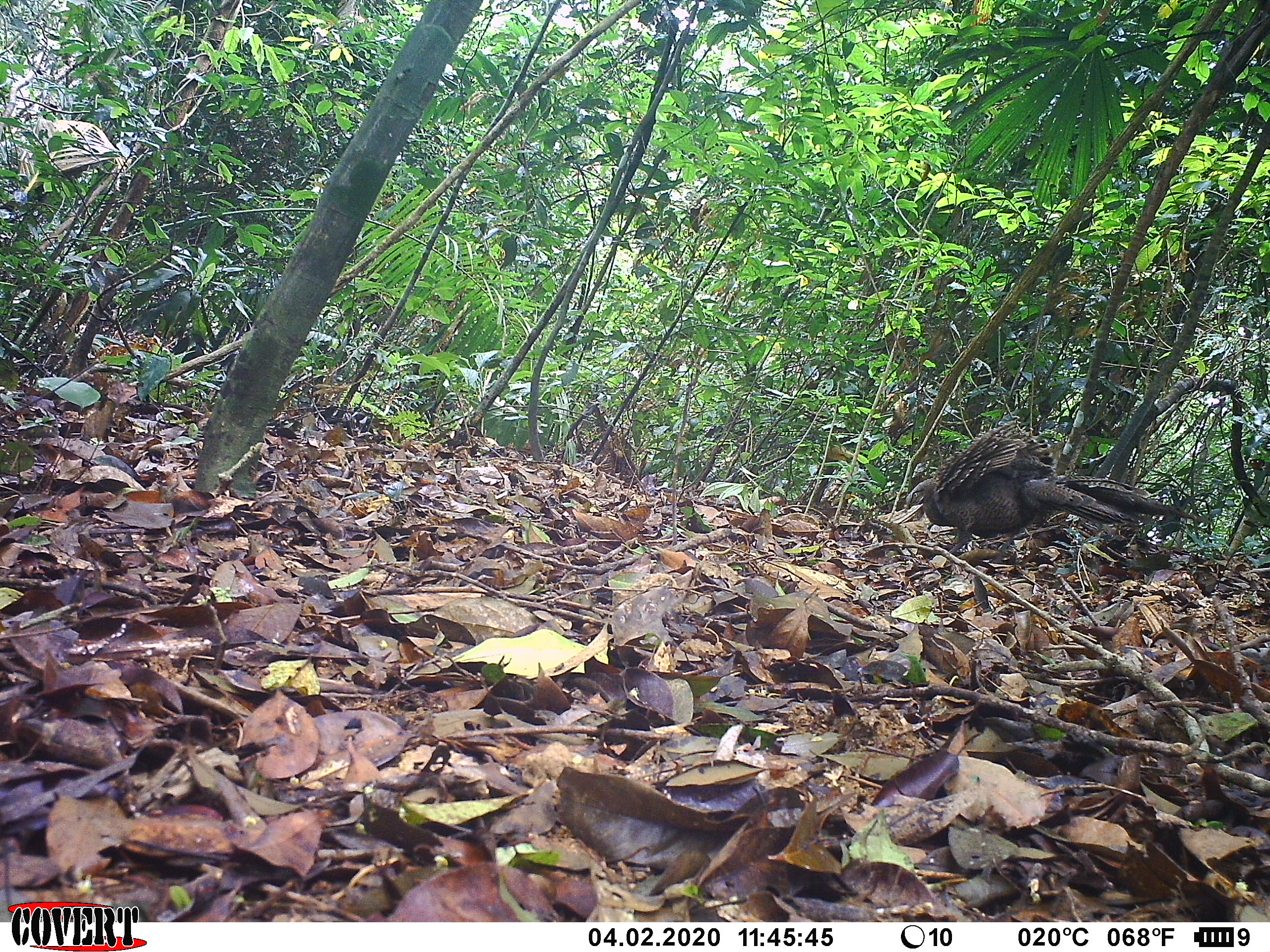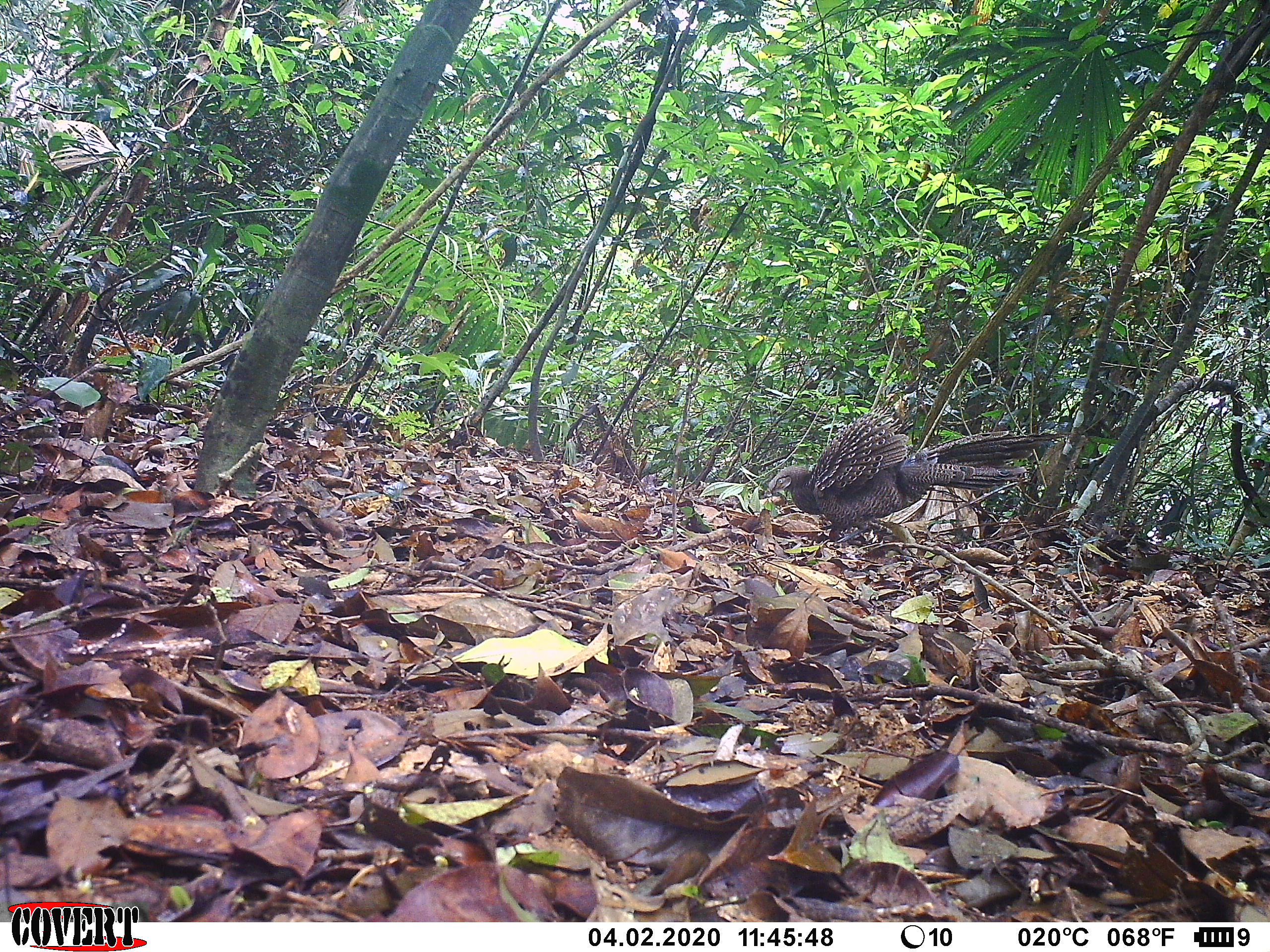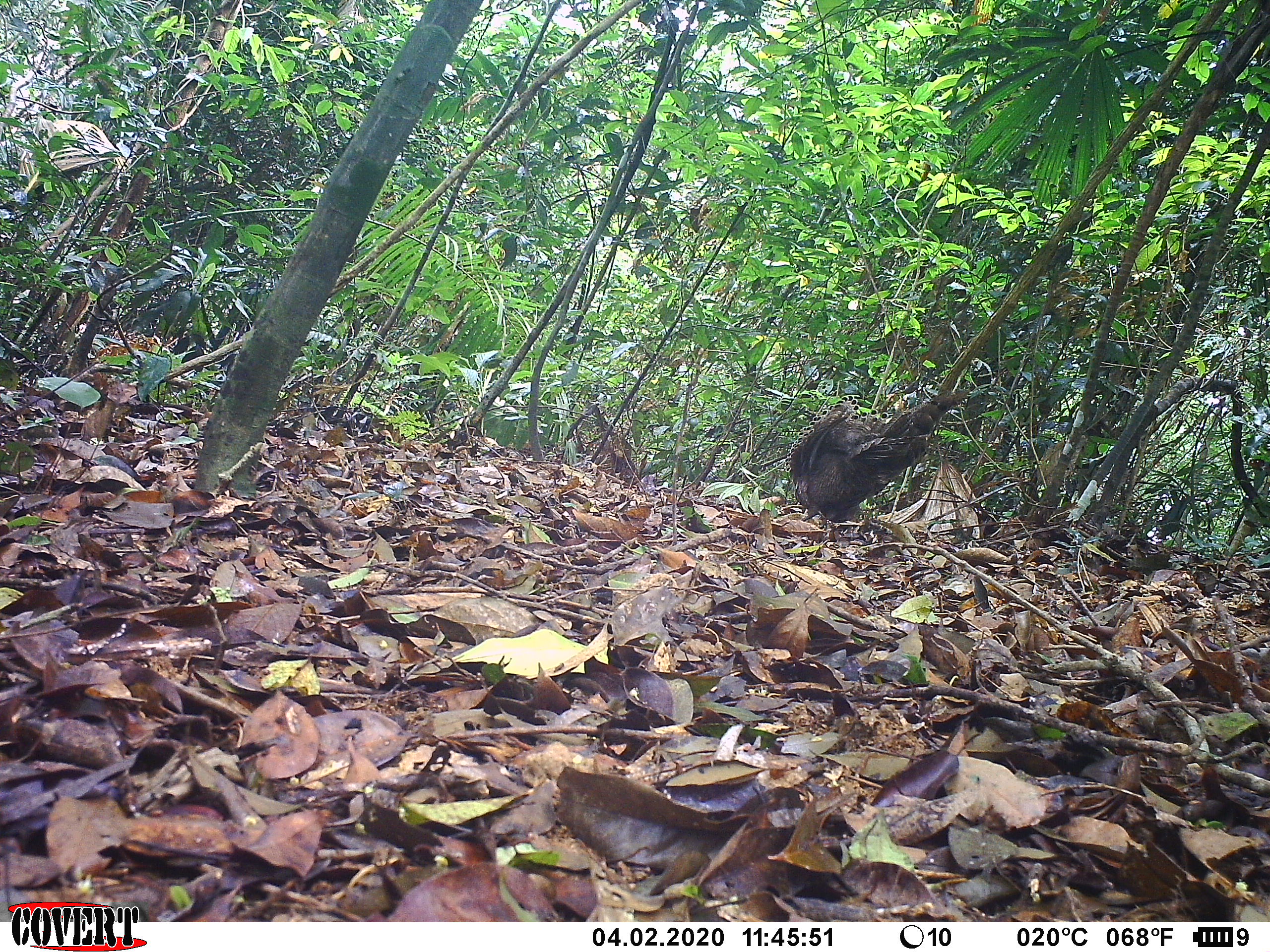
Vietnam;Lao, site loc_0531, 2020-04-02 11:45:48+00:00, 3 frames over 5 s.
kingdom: Animalia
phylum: Chordata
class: Aves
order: Galliformes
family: Phasianidae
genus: Polyplectron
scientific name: Polyplectron bicalcaratum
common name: gray peacock-pheasant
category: grey peacock pheasant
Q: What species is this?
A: Grey peacock pheasant (gray peacock-pheasant) (Polyplectron bicalcaratum).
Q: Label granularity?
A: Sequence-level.